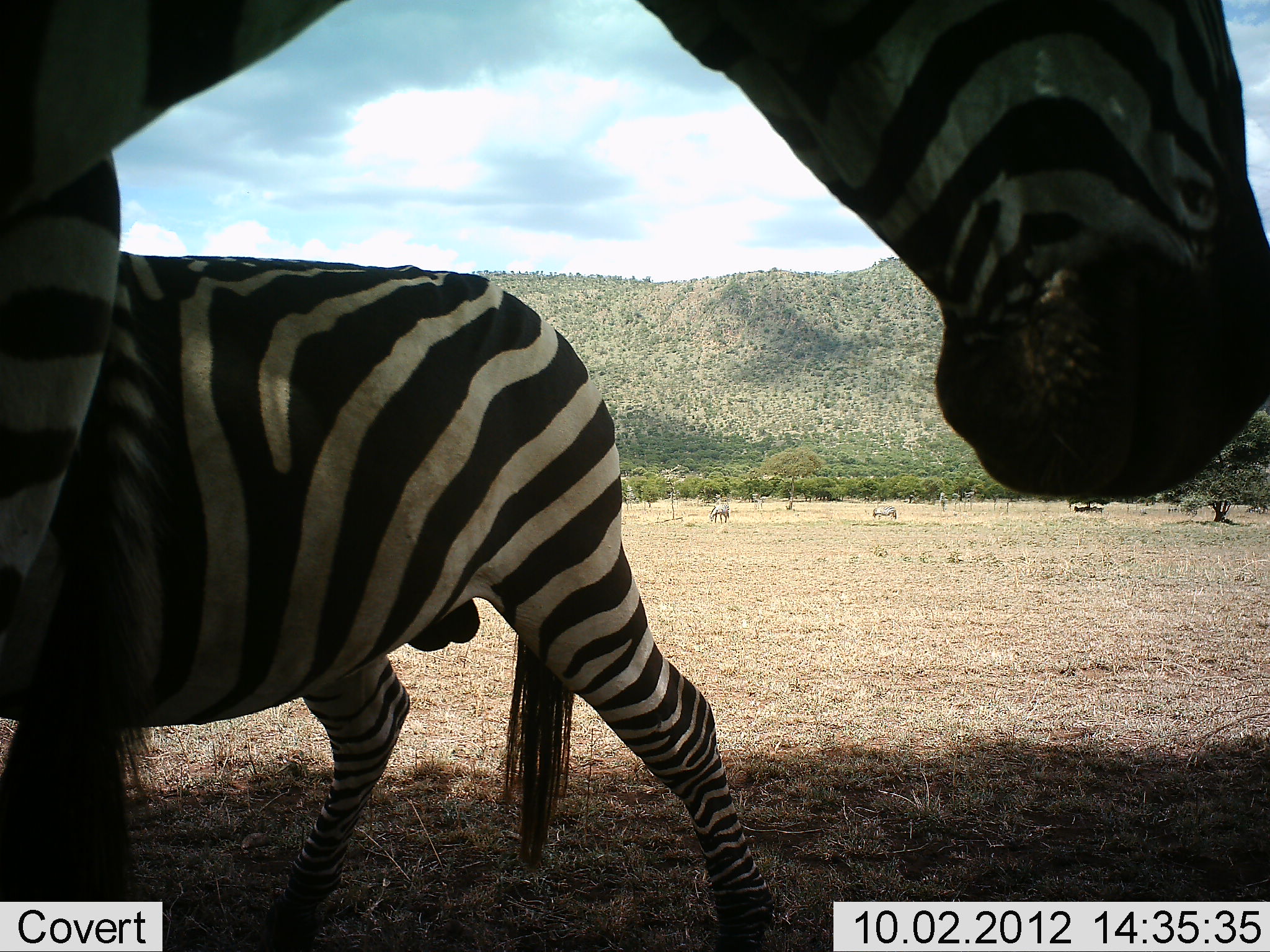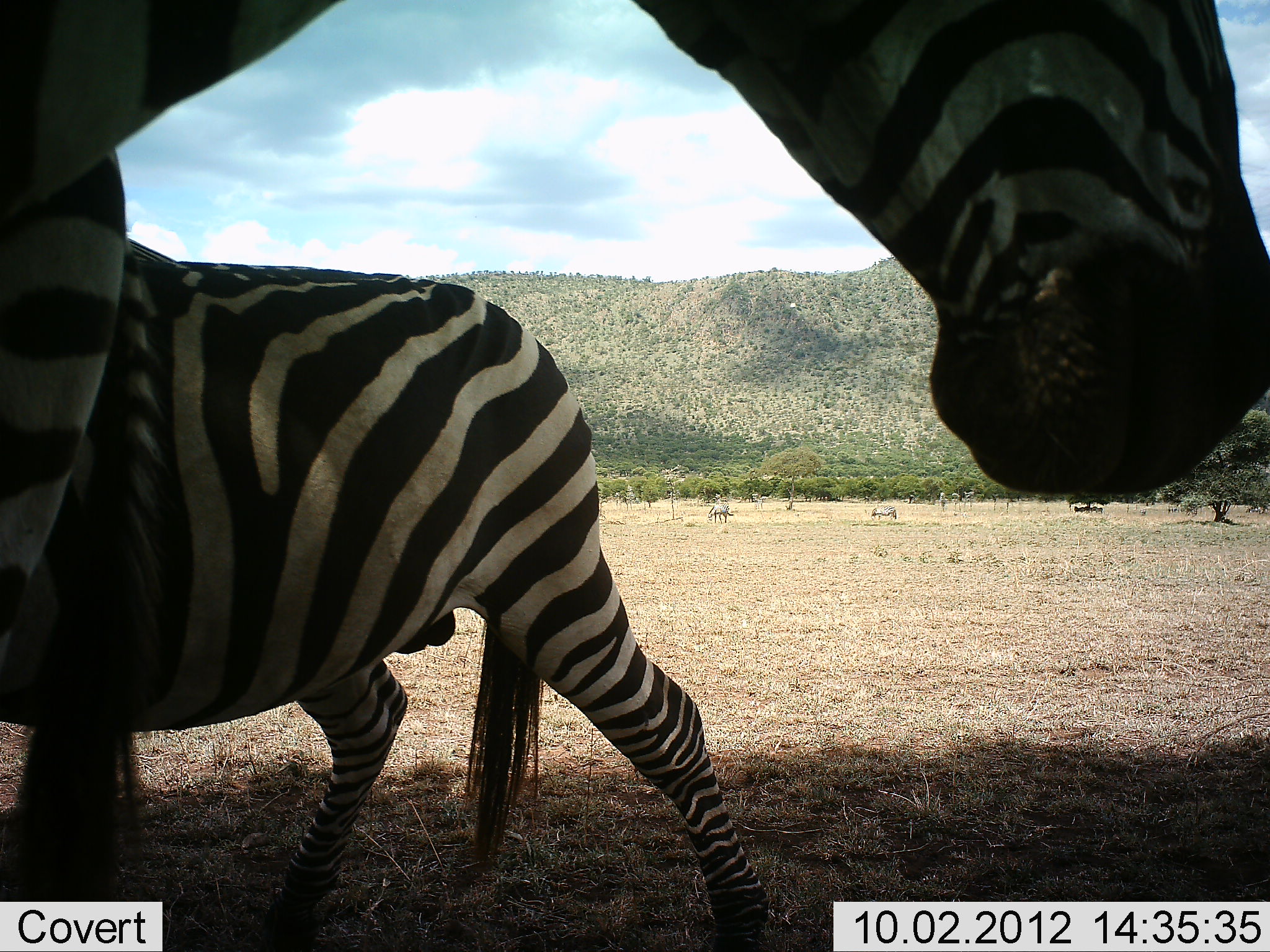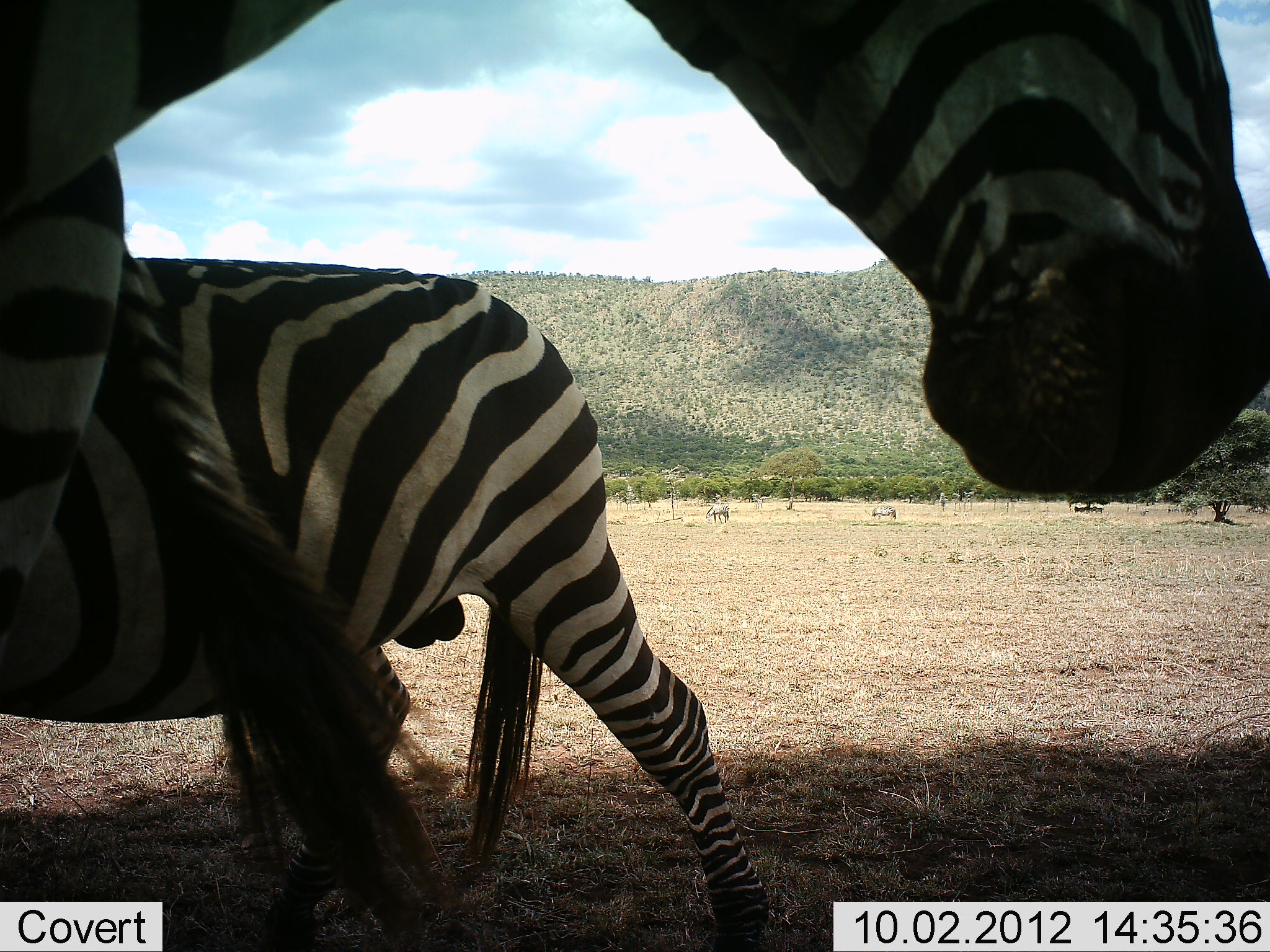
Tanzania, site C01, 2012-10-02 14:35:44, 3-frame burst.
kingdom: Animalia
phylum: Chordata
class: Mammalia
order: Perissodactyla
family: Equidae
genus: Equus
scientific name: Equus quagga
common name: plains zebra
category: zebra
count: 2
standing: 64%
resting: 9%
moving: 9%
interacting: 36%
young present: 0%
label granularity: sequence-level